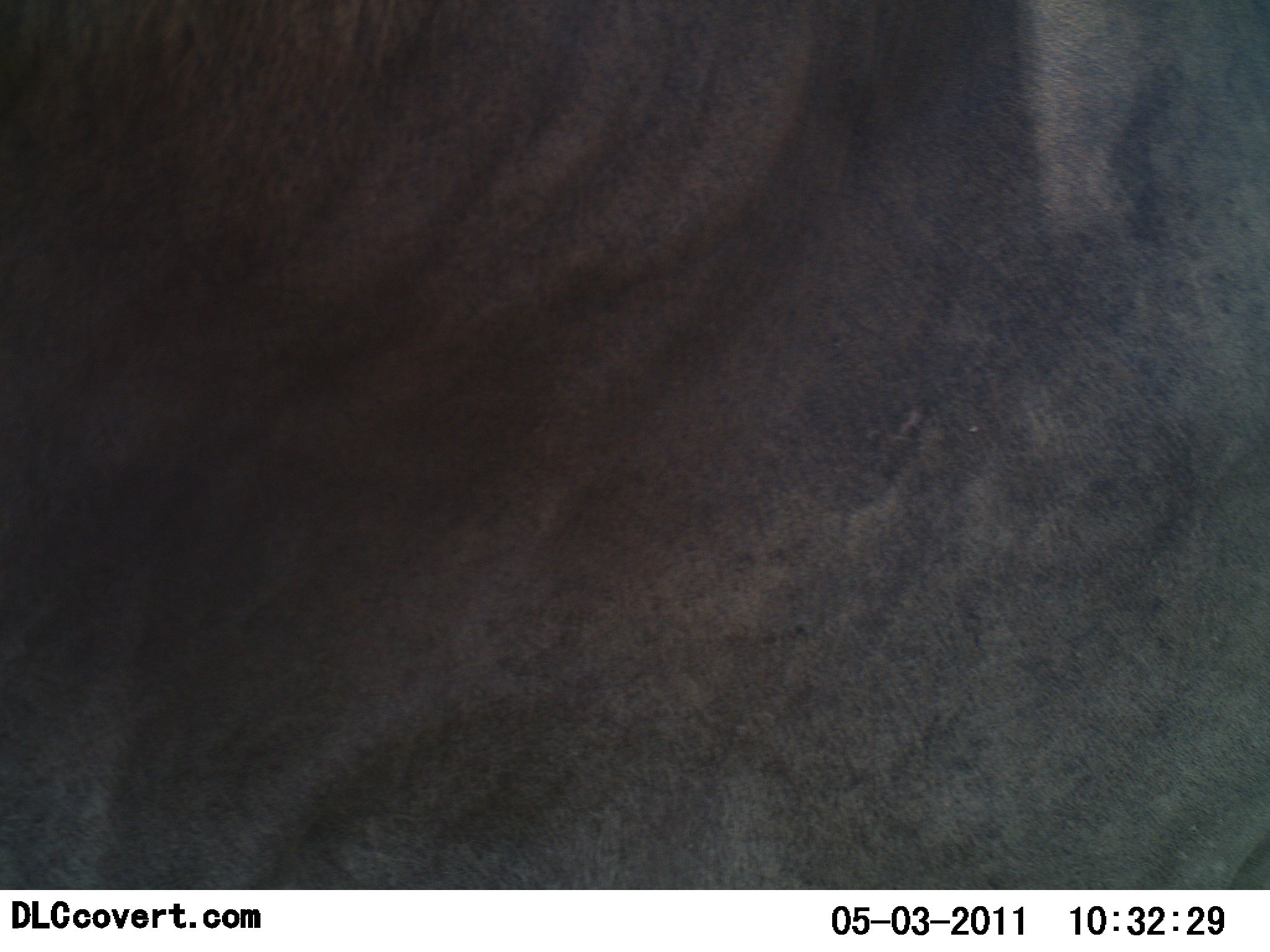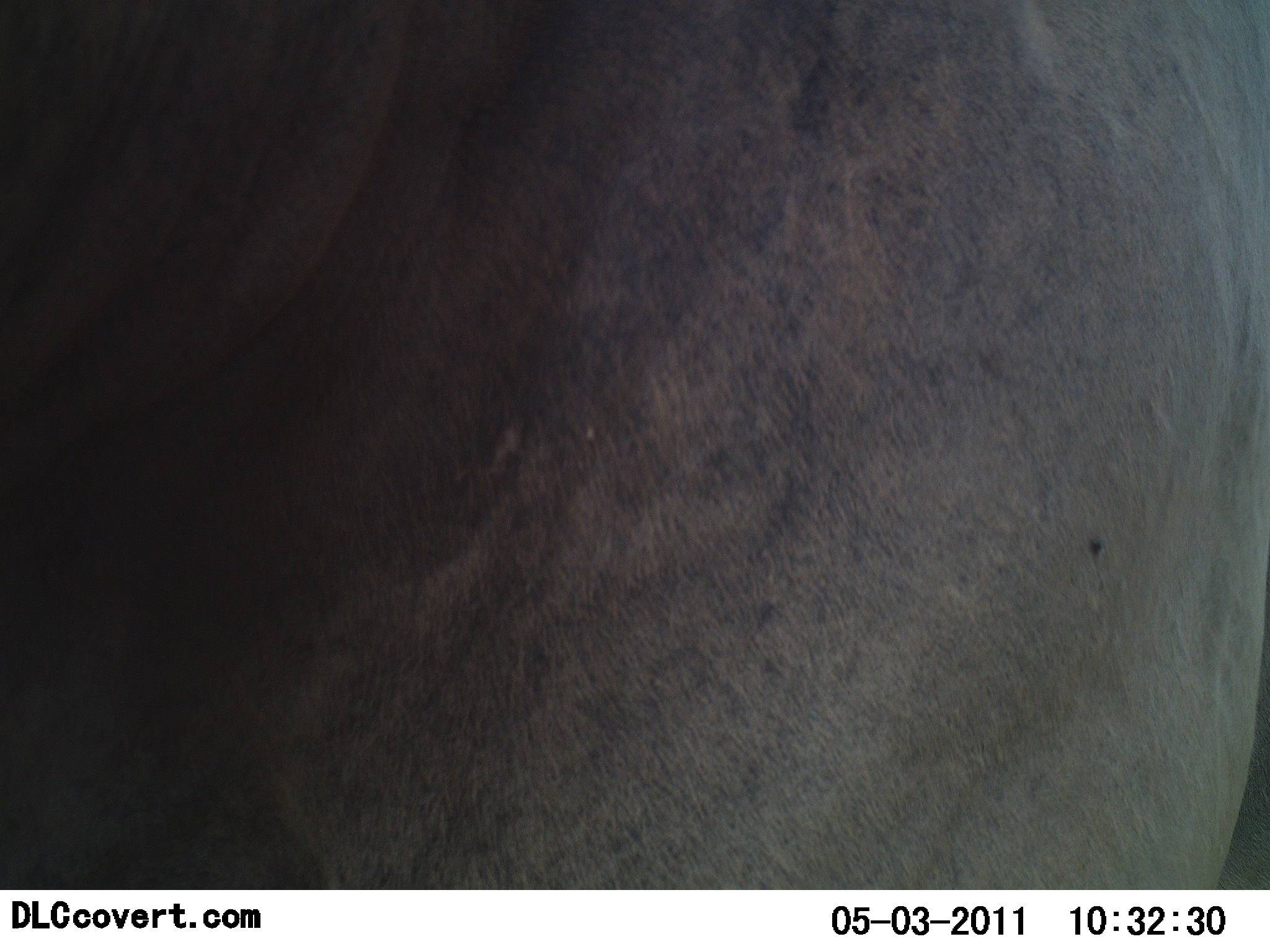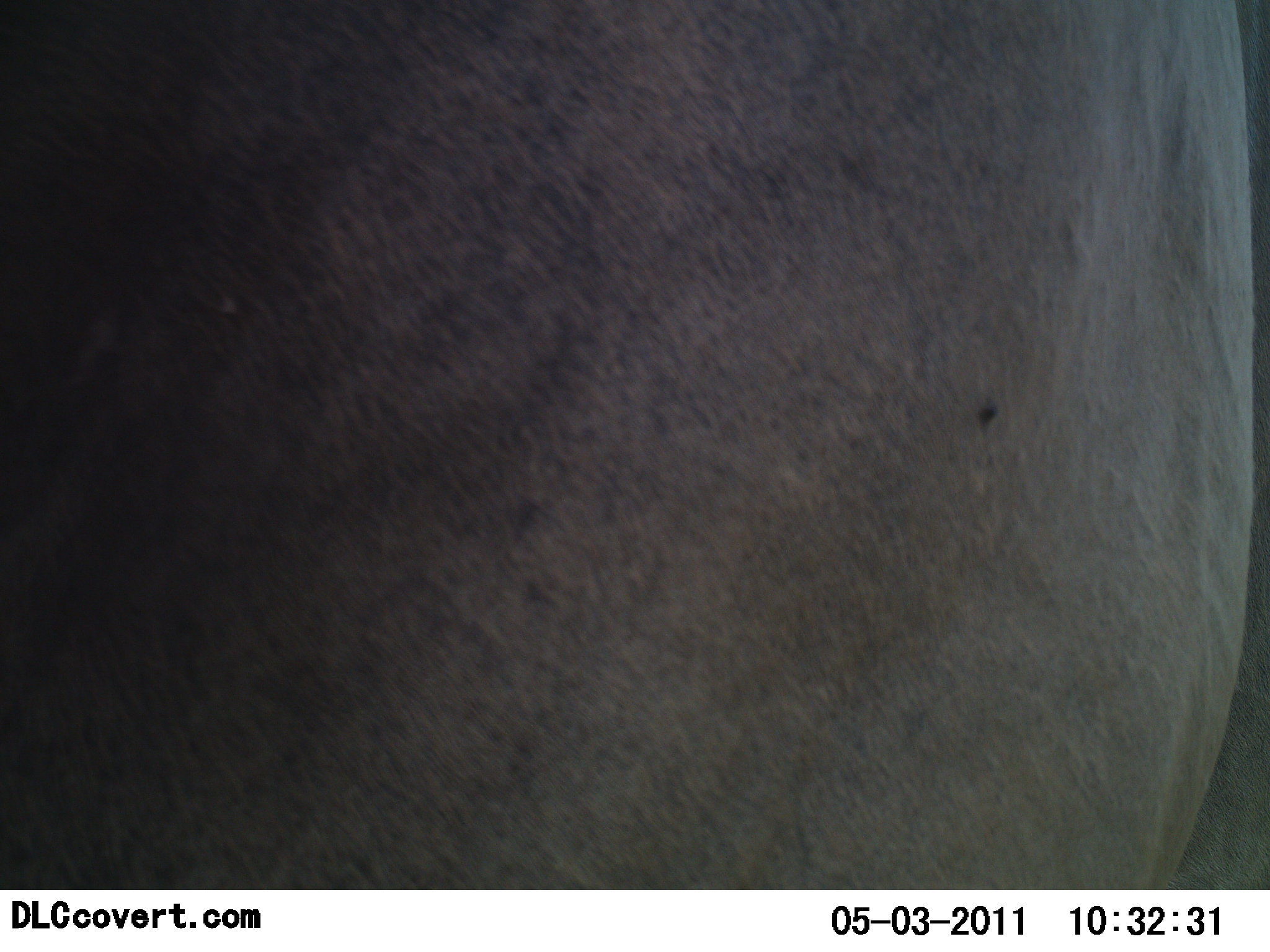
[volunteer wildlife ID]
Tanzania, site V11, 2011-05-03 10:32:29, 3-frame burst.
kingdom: Animalia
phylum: Chordata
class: Mammalia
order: Artiodactyla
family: Bovidae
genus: Connochaetes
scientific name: Connochaetes taurinus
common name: blue wildebeest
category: wildebeest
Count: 1.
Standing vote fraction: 60%.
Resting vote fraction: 0%.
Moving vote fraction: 60%.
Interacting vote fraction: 0%.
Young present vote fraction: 0%.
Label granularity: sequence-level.